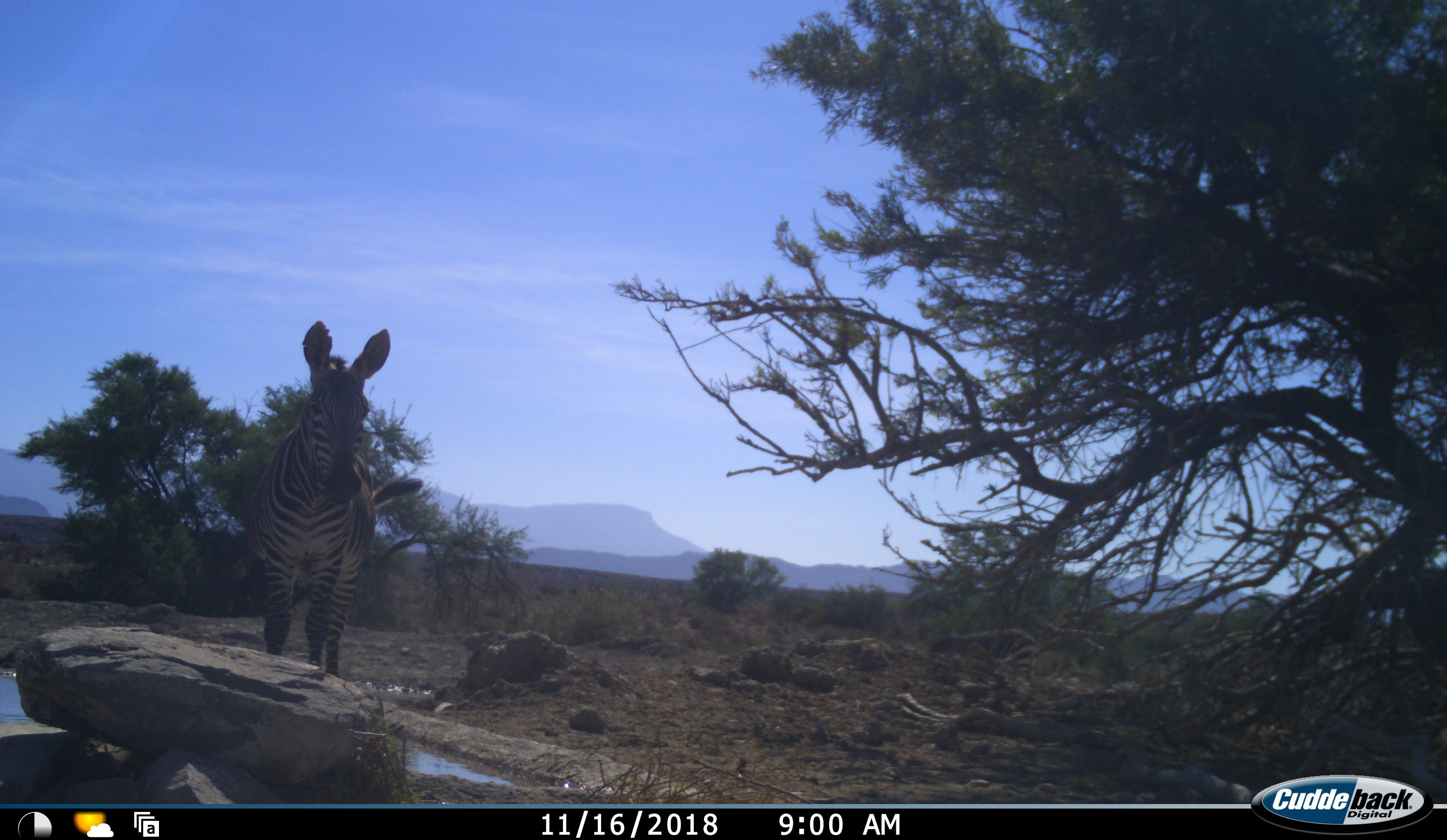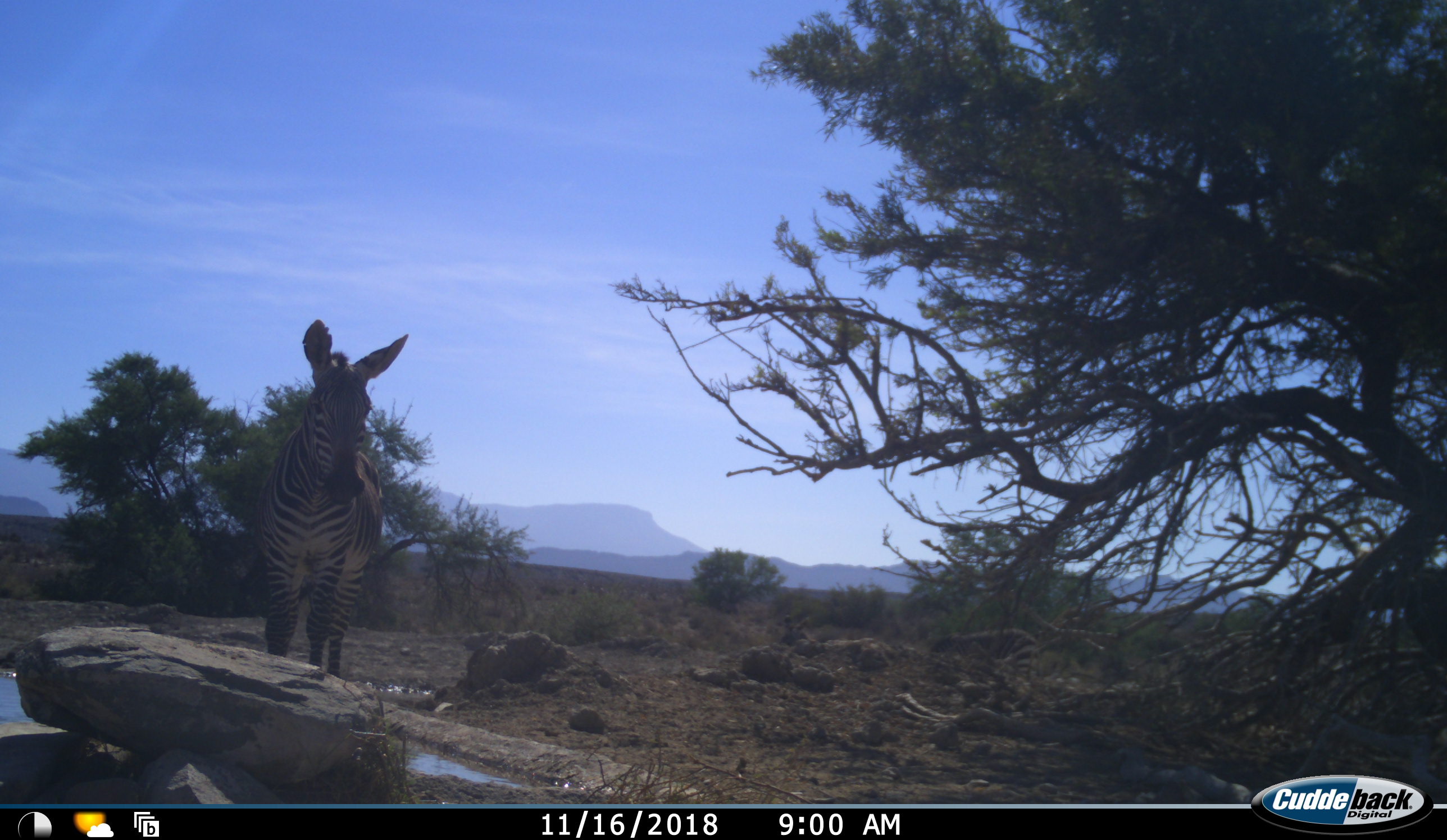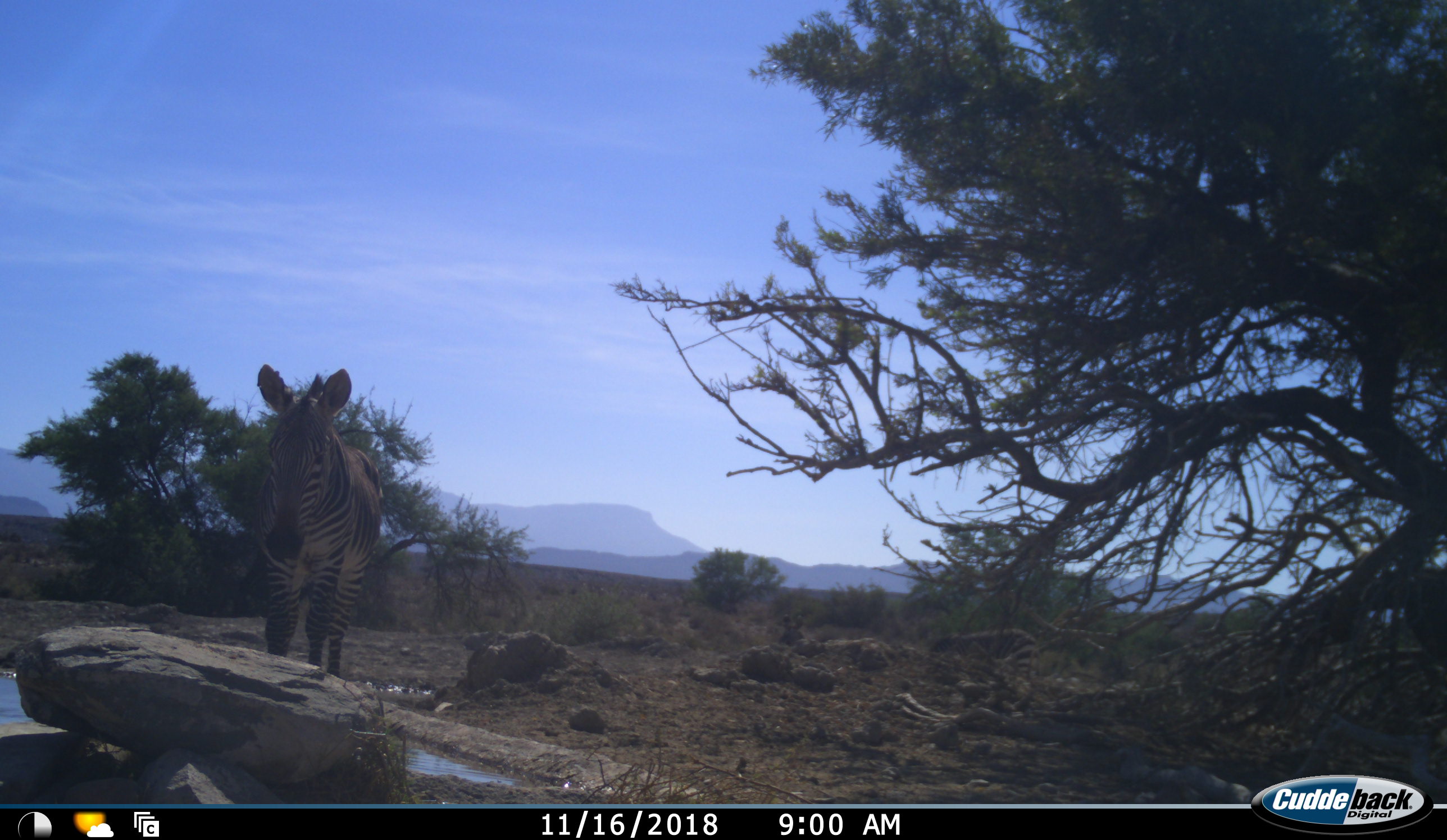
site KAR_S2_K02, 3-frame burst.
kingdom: Animalia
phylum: Chordata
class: Mammalia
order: Perissodactyla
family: Equidae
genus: Equus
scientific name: Equus zebra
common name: mountain zebra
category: zebramountain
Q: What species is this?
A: Zebramountain (mountain zebra) (Equus zebra).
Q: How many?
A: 1.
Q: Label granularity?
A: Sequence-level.